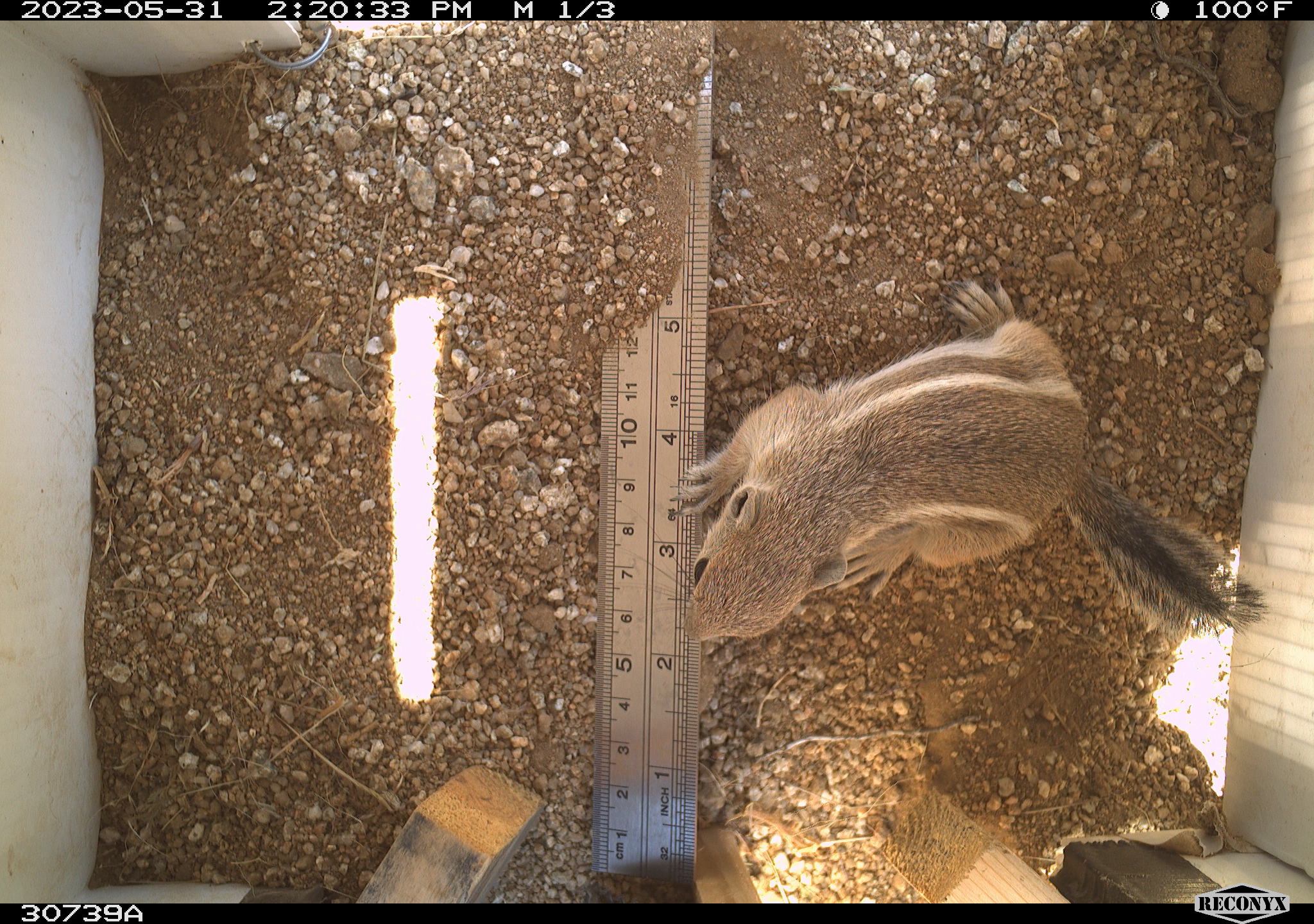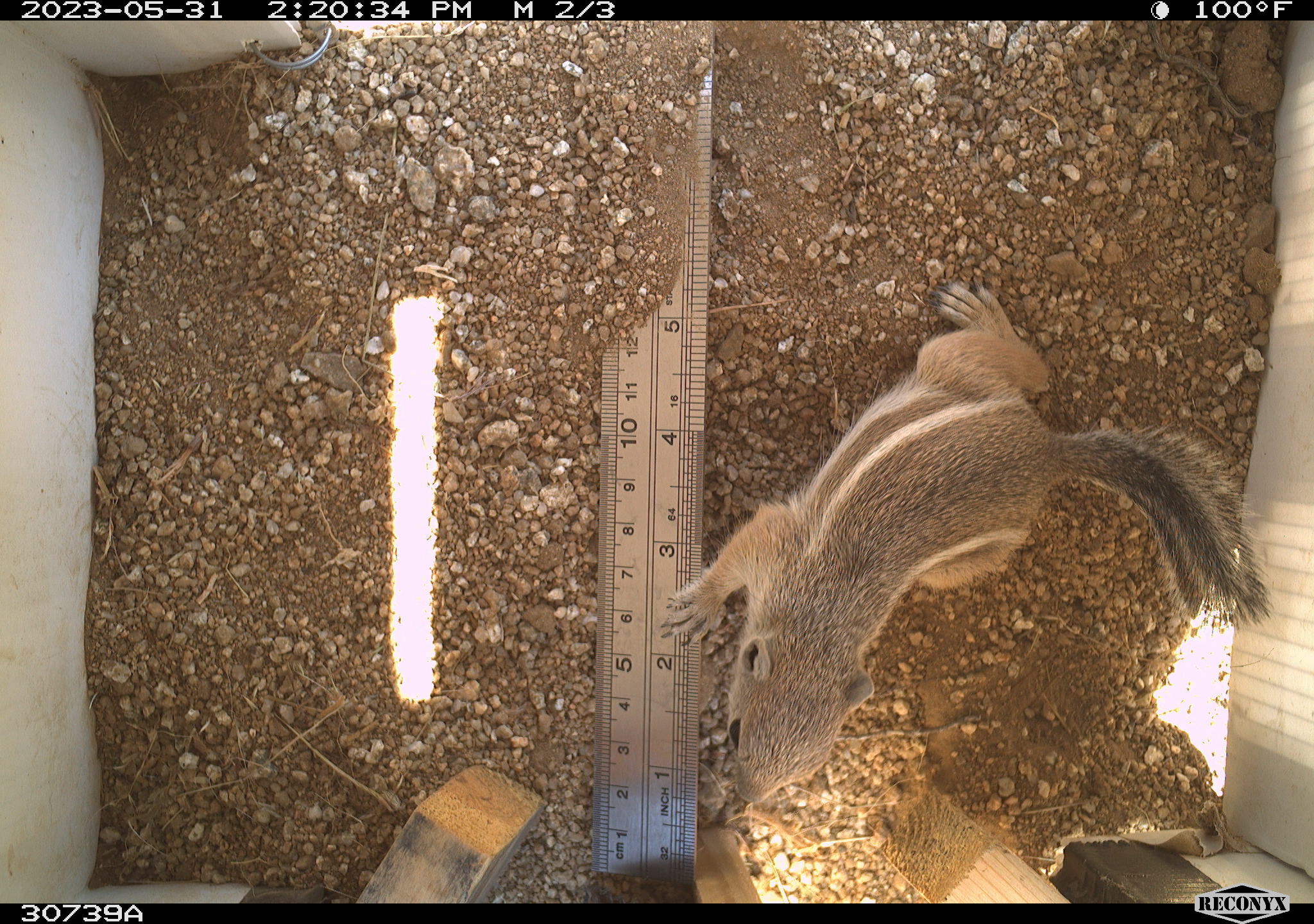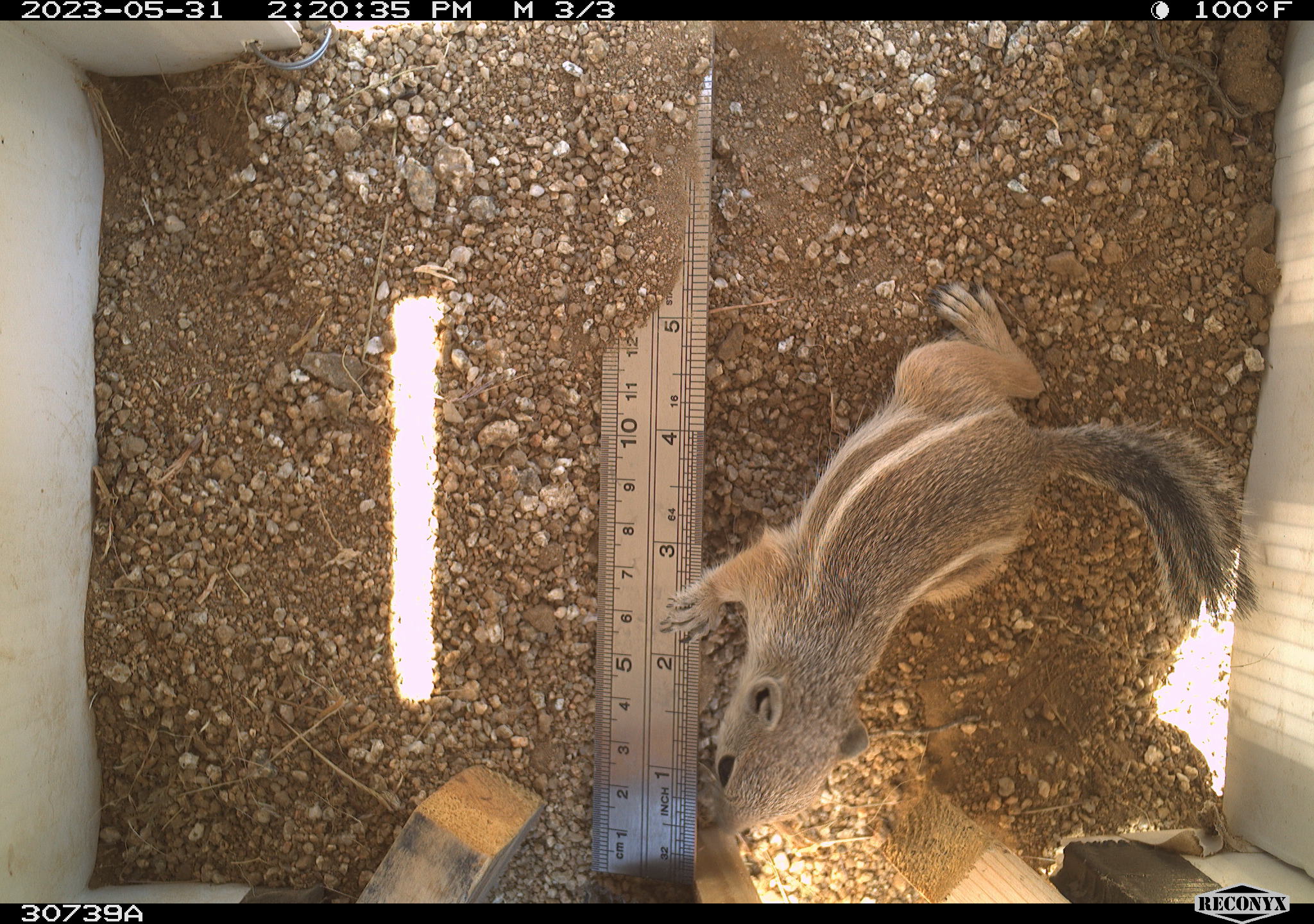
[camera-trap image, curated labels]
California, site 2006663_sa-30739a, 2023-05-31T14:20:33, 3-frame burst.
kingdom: Animalia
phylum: Chordata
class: Mammalia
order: Rodentia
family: Sciuridae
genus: Ammospermophilus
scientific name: Ammospermophilus leucurus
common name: white-tailed antelope squirrel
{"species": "white-tailed antelope squirrel (Ammospermophilus leucurus)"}